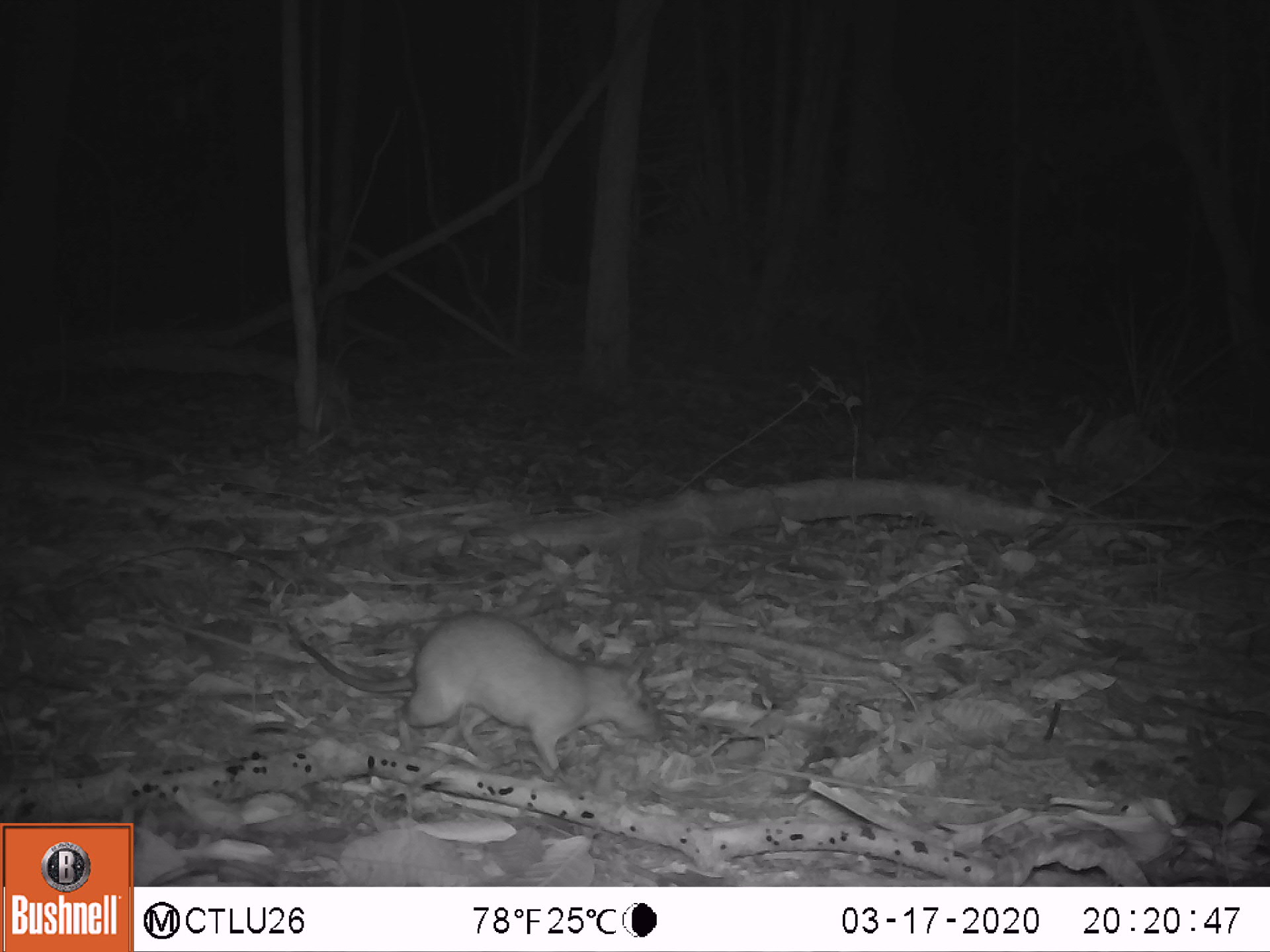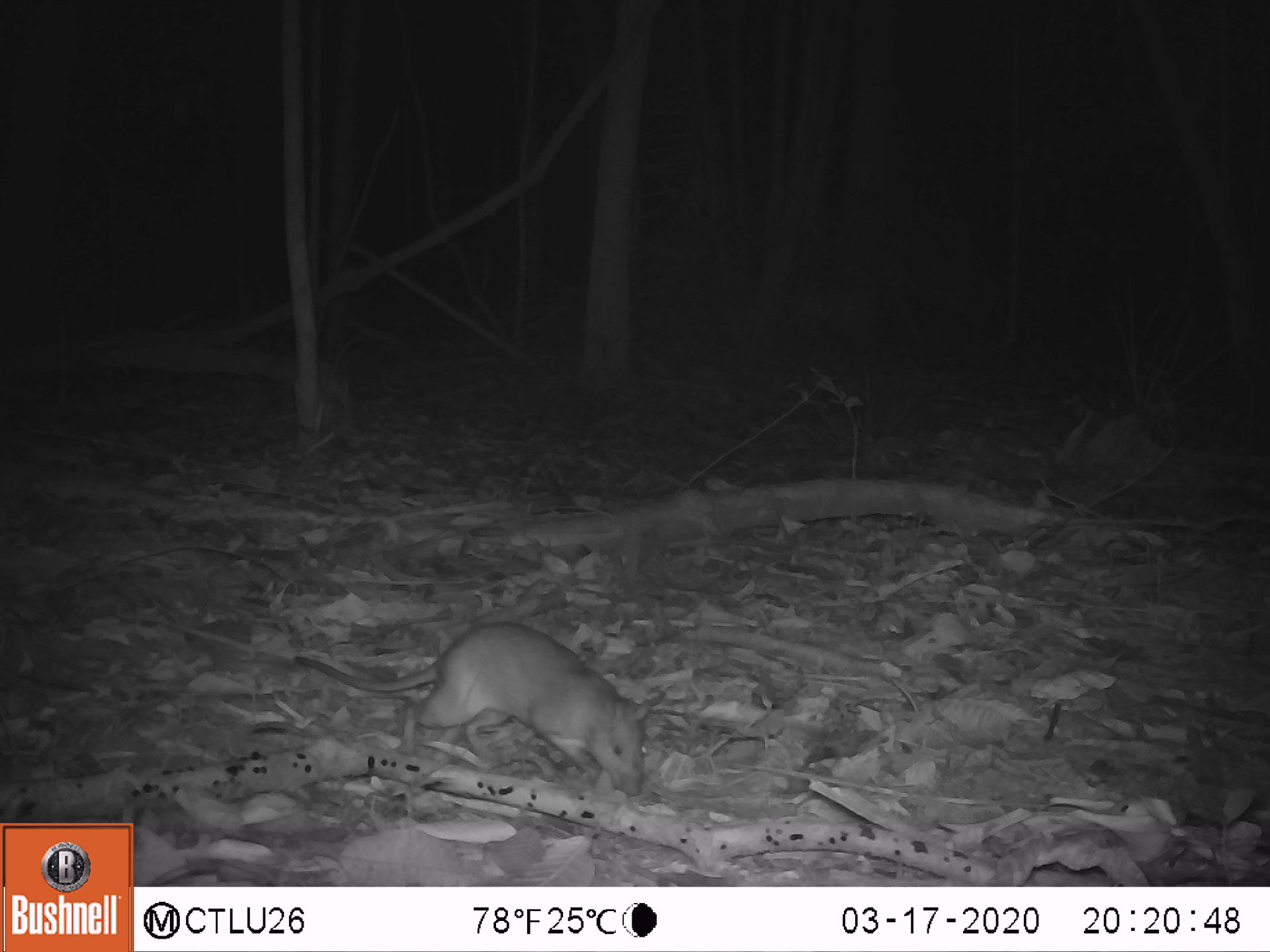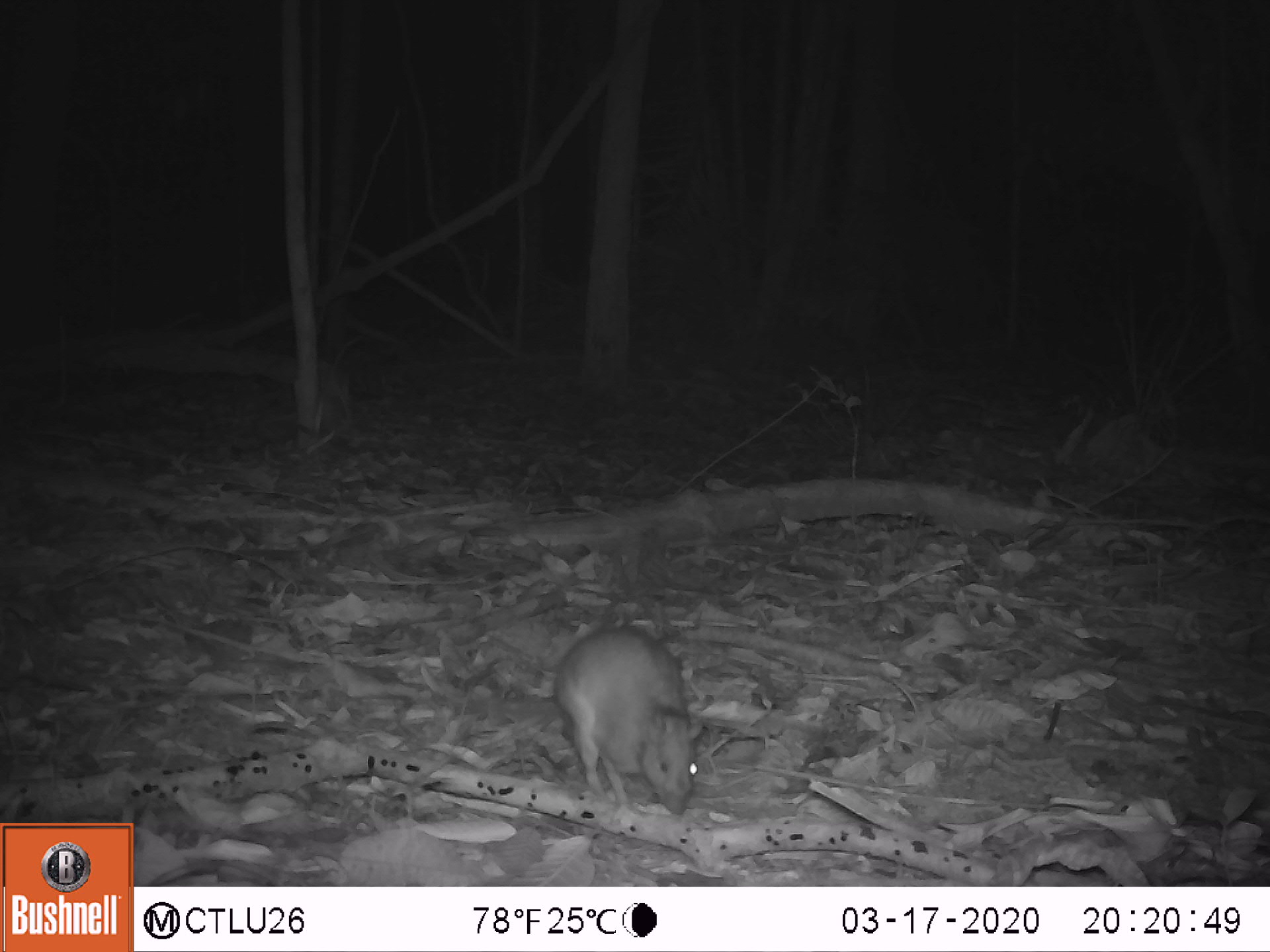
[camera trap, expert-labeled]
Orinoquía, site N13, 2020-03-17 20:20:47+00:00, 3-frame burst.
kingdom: Animalia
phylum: Chordata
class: Mammalia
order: Rodentia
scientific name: Rodentia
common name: rodent